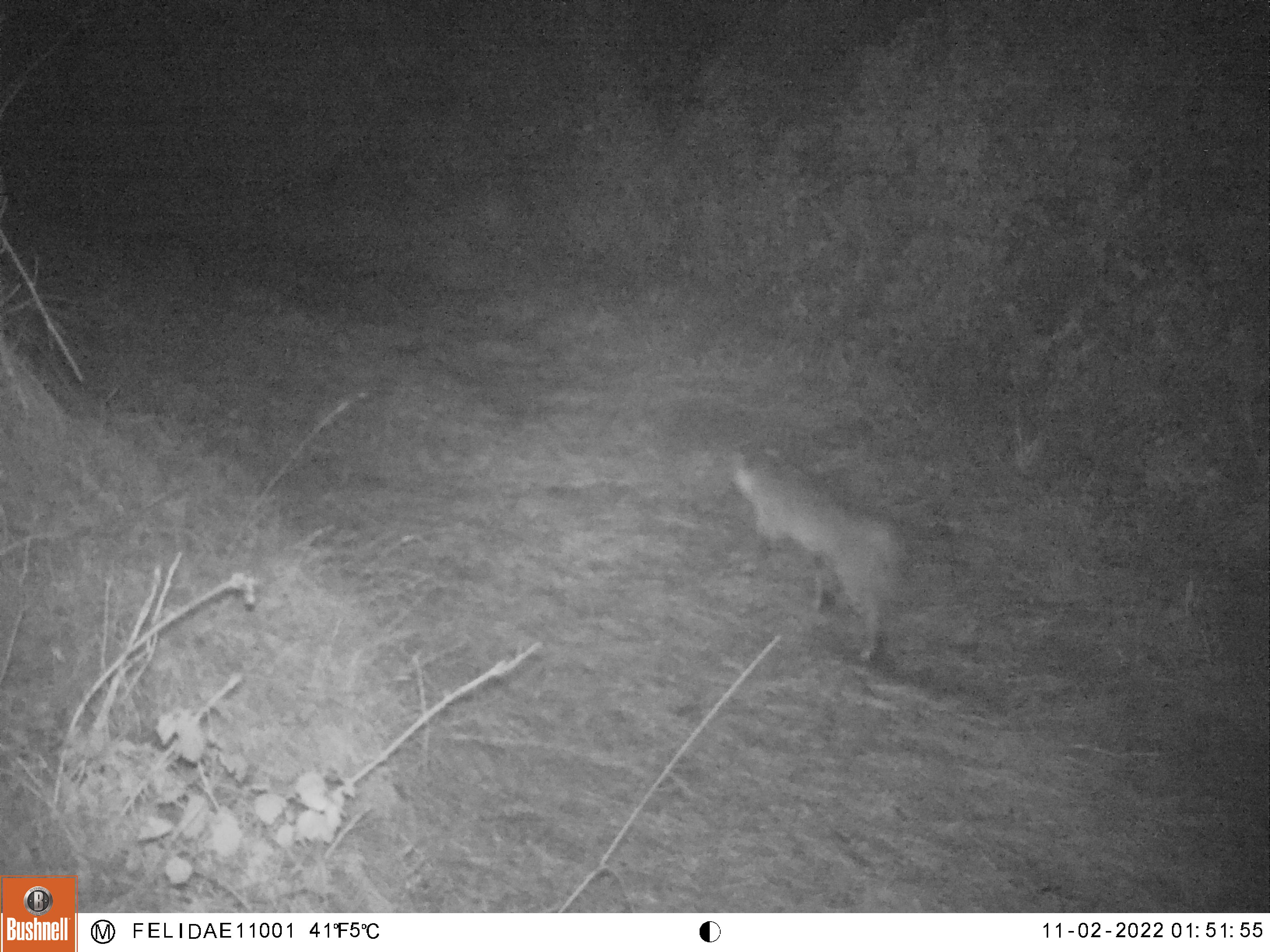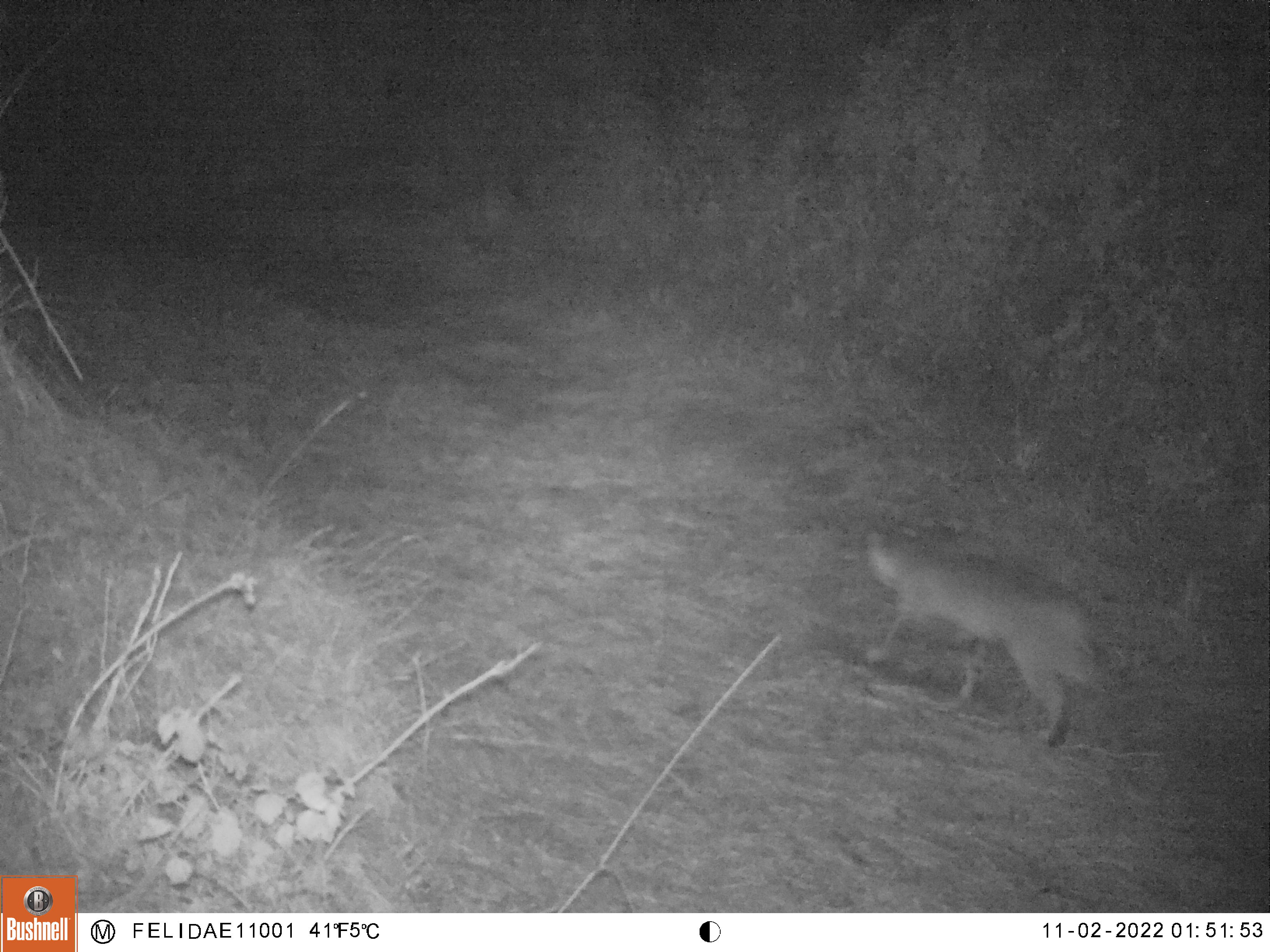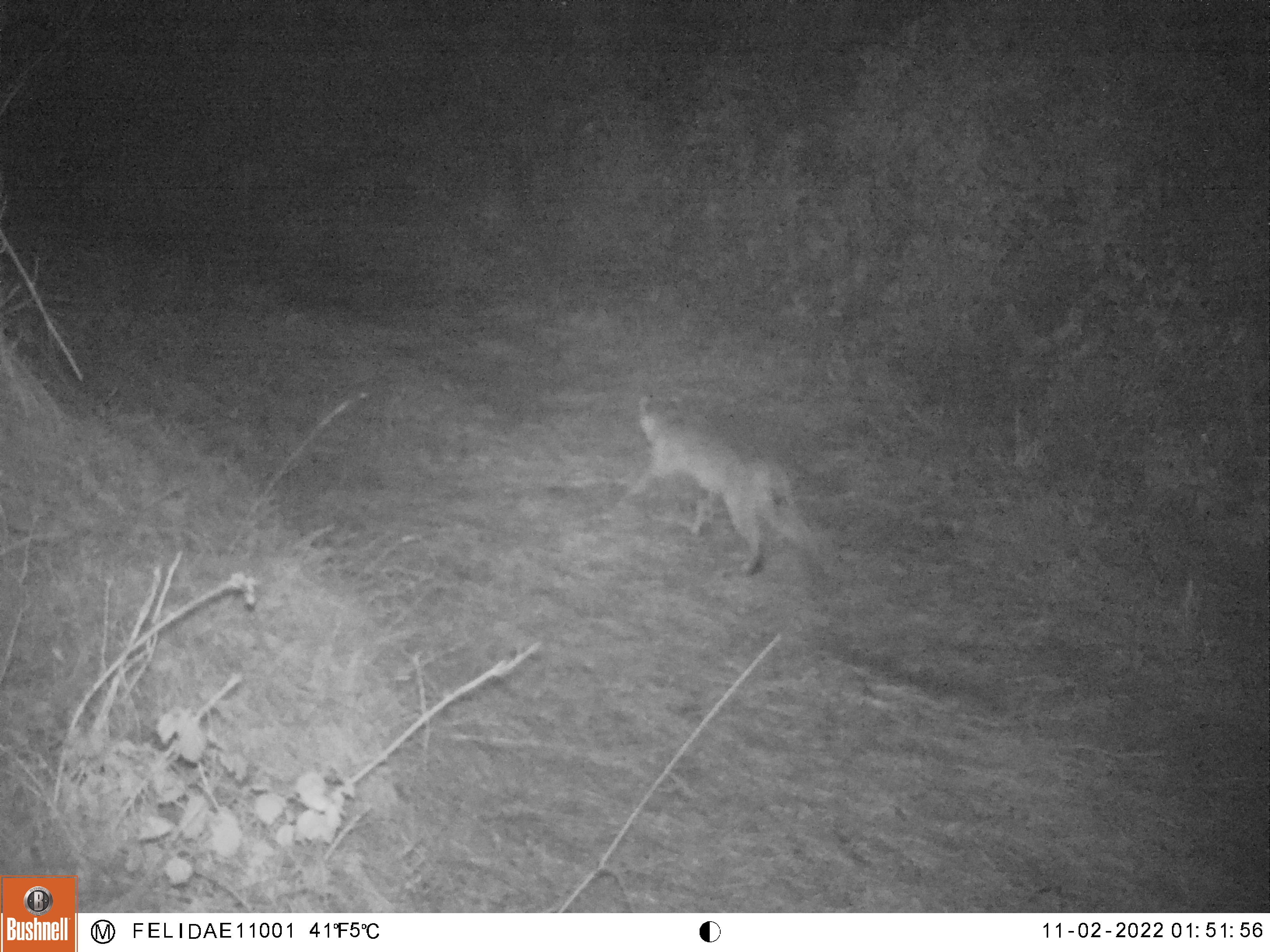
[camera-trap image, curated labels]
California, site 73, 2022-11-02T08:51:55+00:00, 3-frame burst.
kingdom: Animalia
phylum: Chordata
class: Mammalia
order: Carnivora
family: Felidae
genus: Lynx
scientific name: Lynx rufus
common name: bobcat